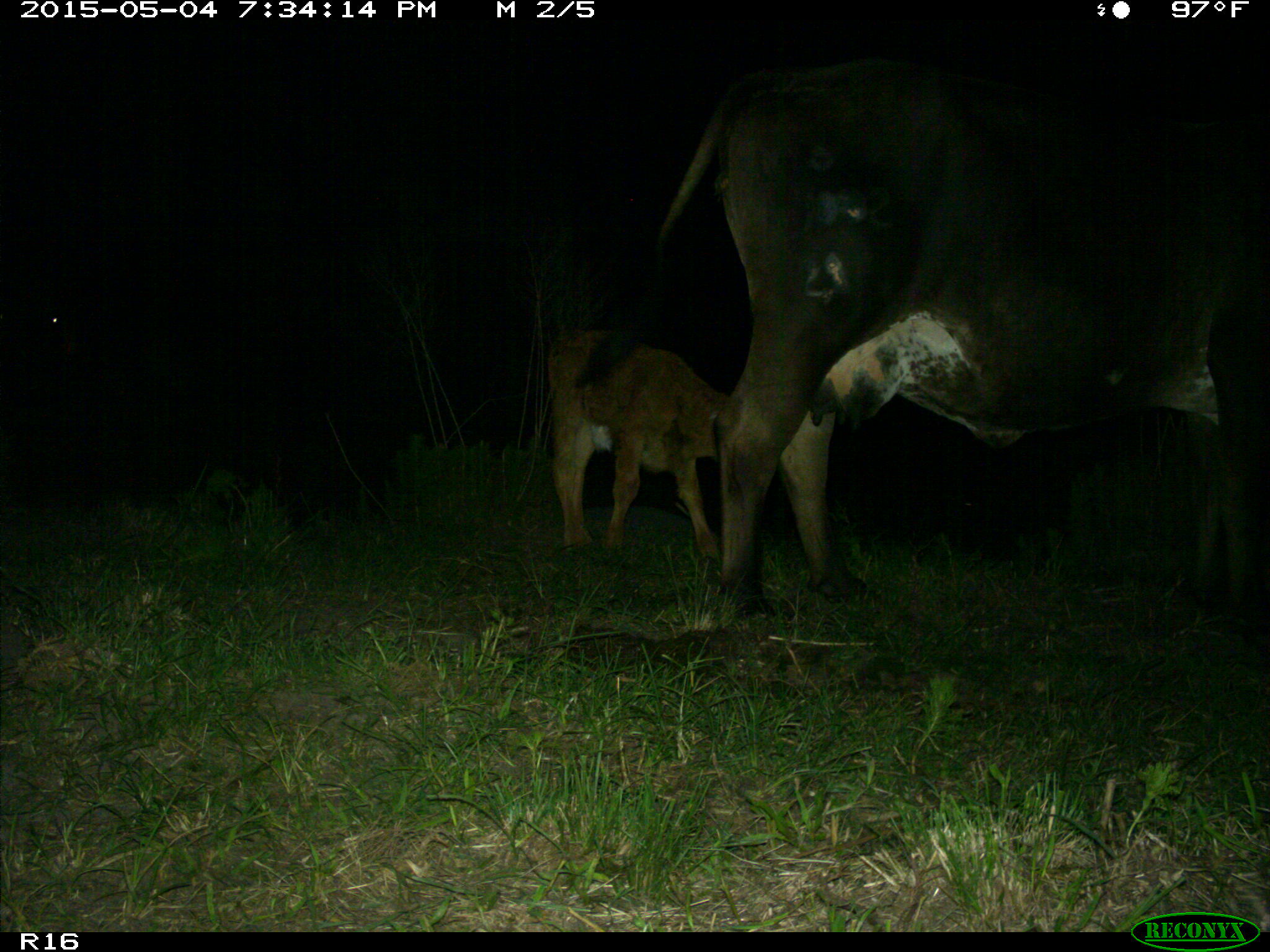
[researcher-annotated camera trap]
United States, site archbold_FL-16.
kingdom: Animalia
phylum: Chordata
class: Mammalia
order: Artiodactyla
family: Bovidae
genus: Bos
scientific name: Bos taurus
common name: domestic cow